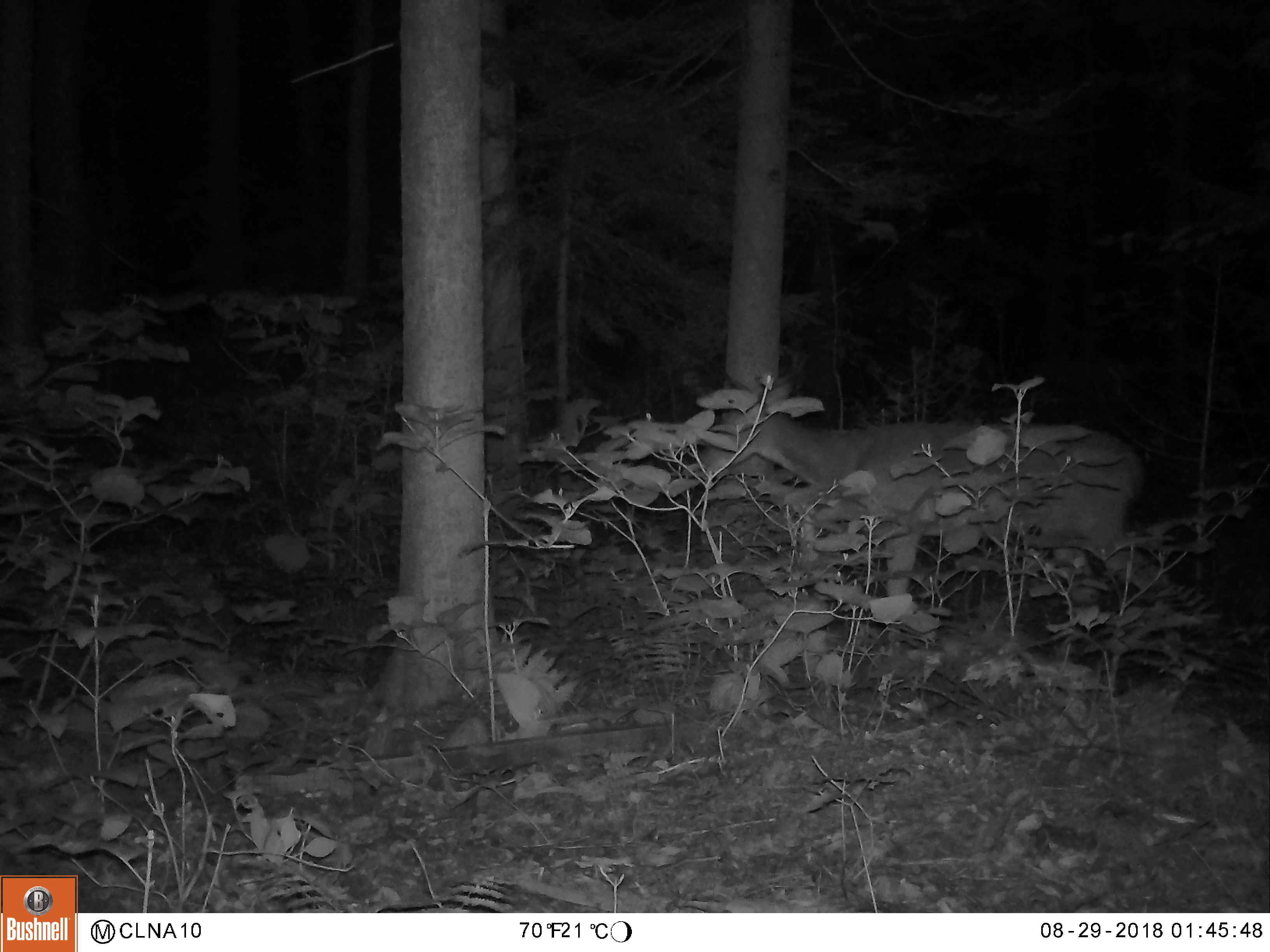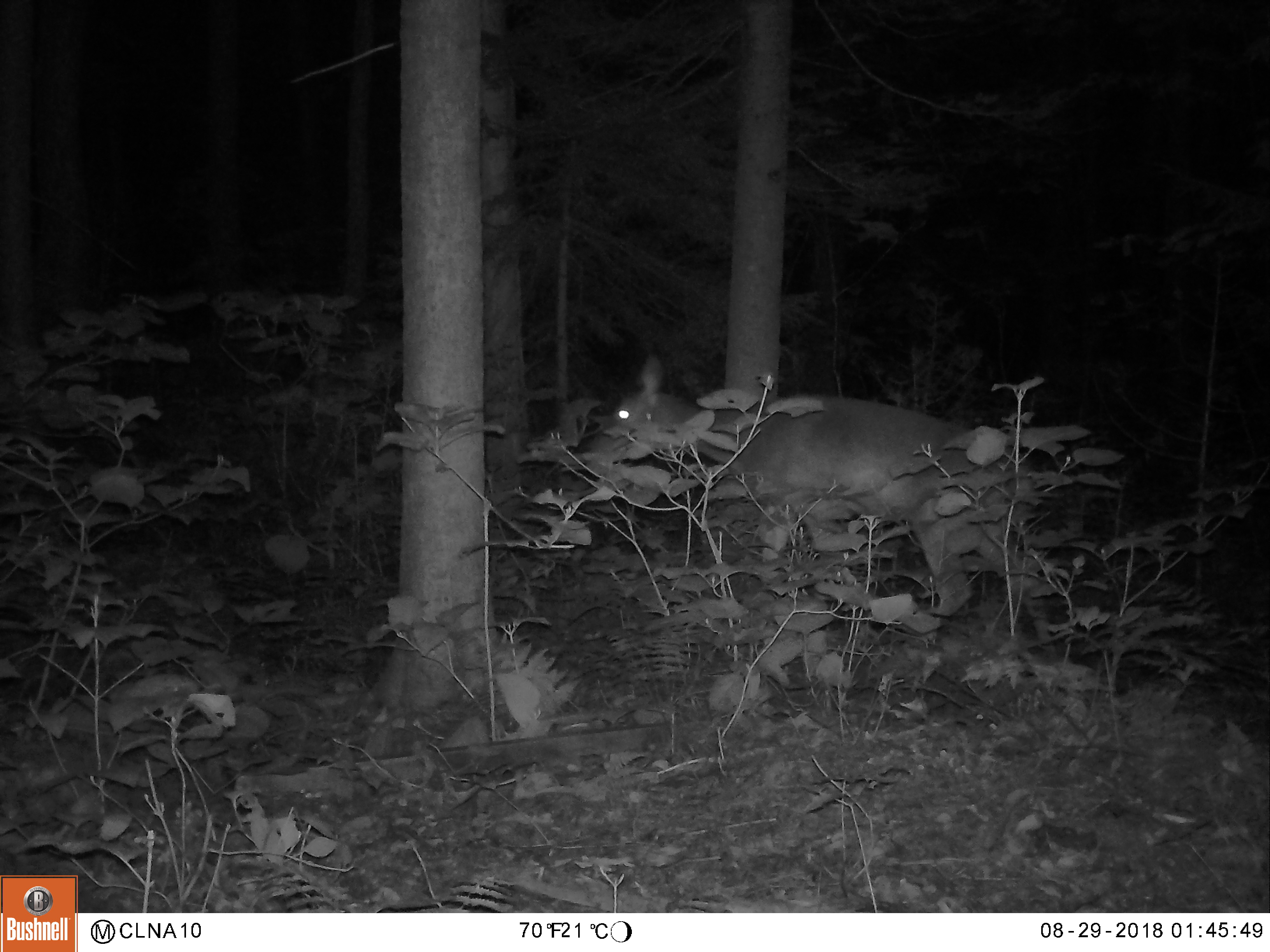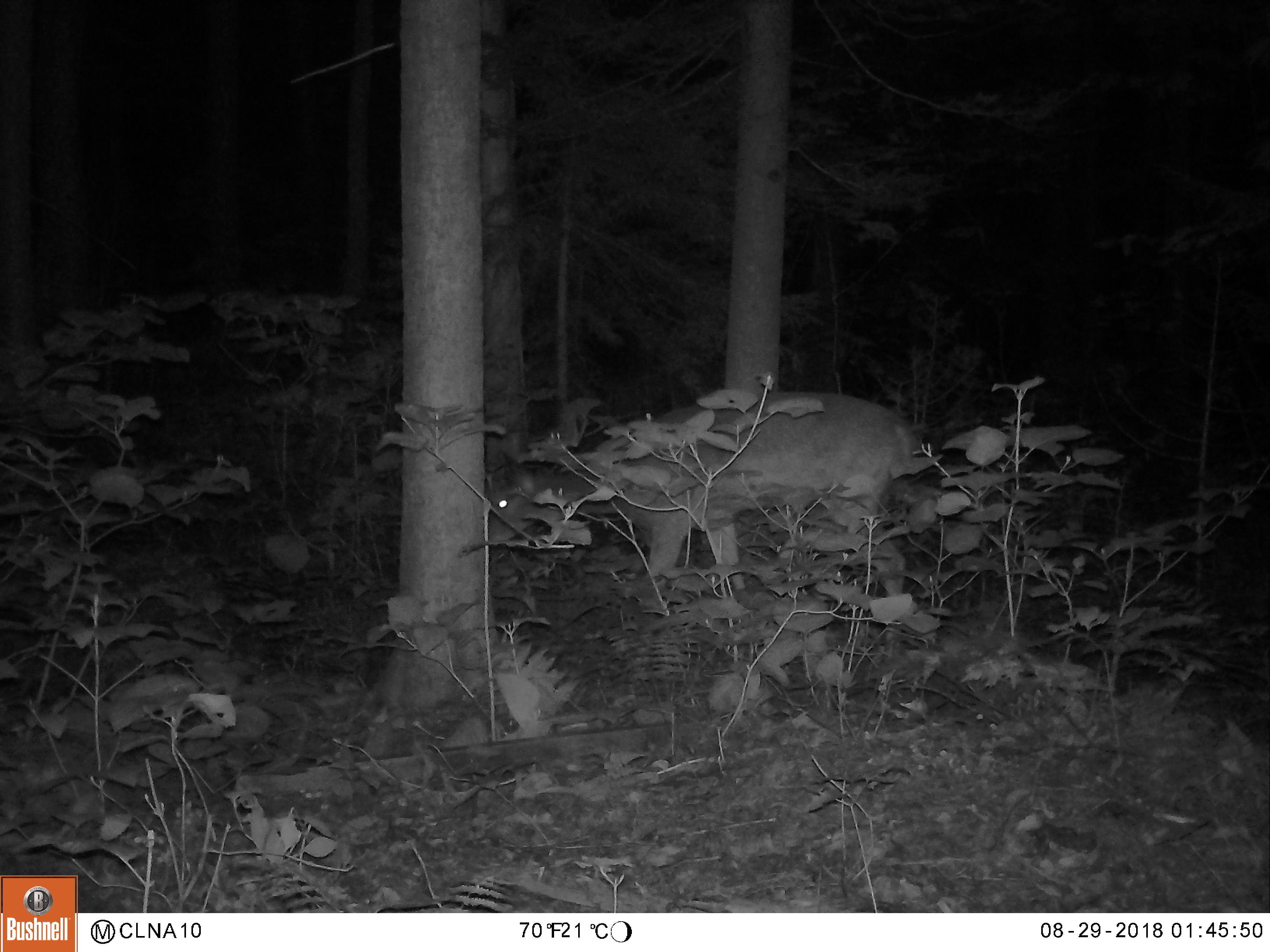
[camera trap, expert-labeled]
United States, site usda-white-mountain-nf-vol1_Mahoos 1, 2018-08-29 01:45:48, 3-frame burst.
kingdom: Animalia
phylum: Chordata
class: Mammalia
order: Artiodactyla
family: Cervidae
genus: Odocoileus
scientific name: Odocoileus virginianus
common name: white-tailed deer